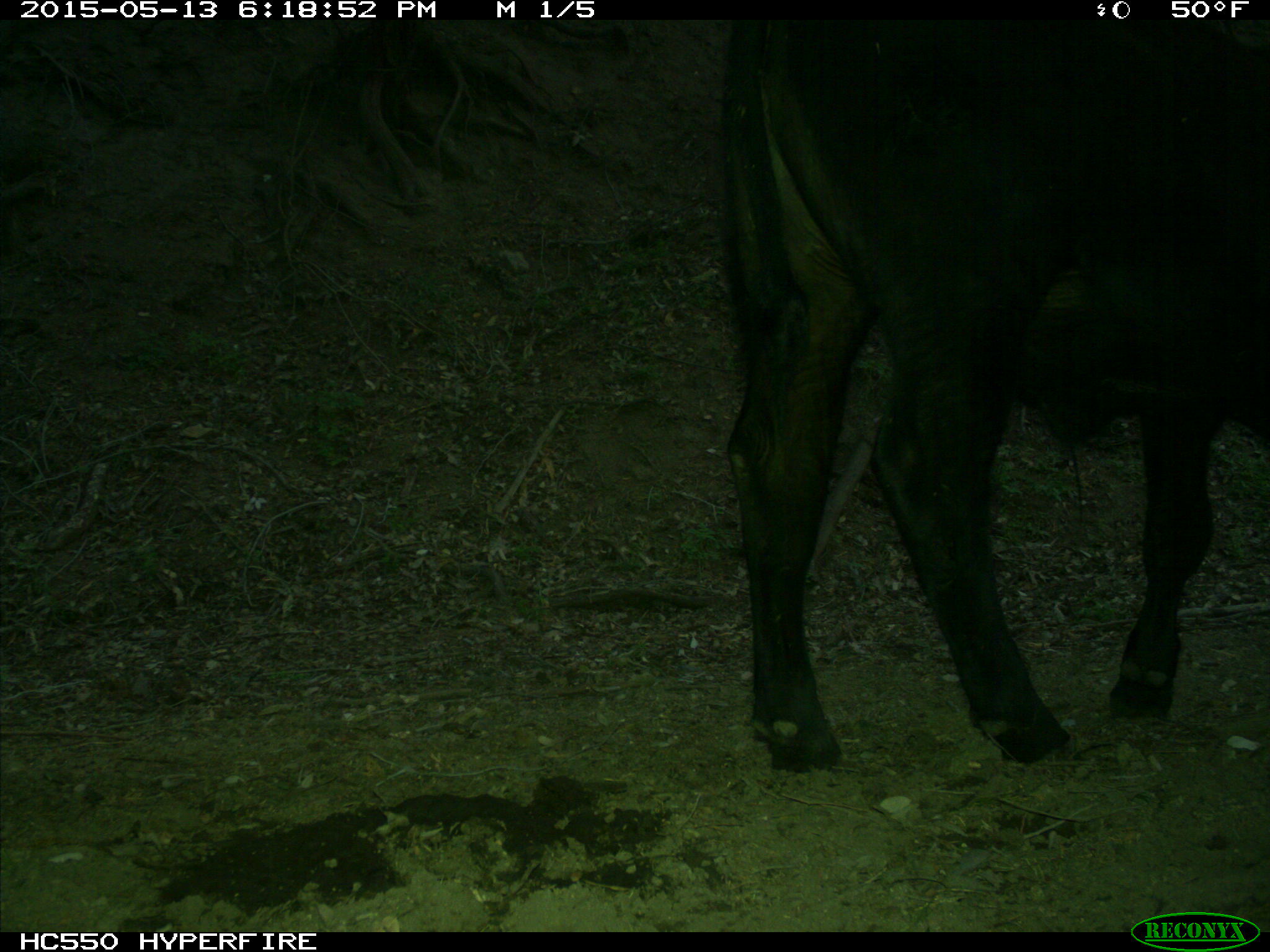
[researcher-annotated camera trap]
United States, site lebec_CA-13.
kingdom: Animalia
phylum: Chordata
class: Mammalia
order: Artiodactyla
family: Bovidae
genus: Bos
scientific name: Bos taurus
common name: domestic cow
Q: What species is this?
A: Bos taurus (domestic cow).